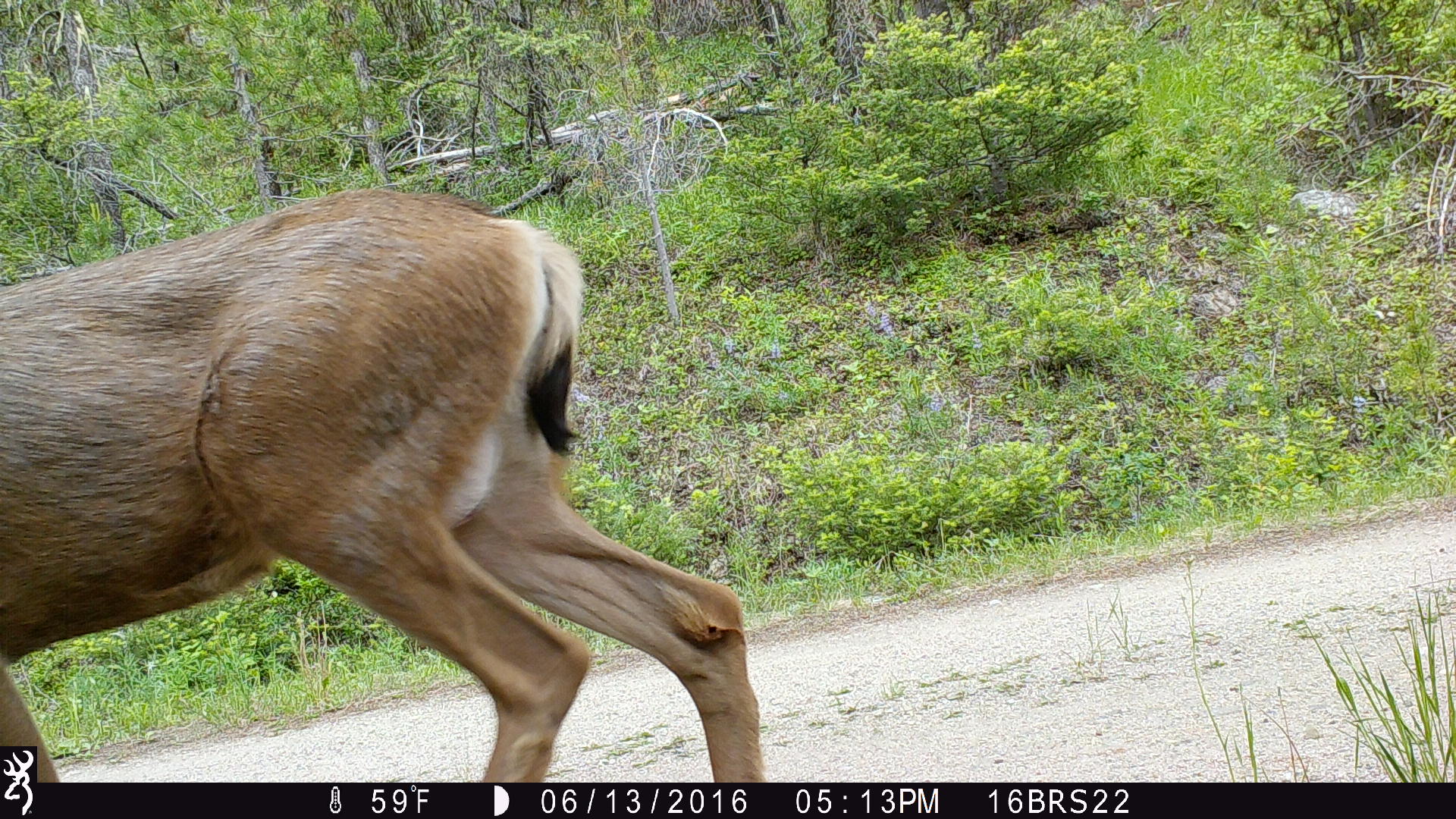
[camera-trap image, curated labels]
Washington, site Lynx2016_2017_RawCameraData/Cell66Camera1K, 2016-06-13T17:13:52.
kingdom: Animalia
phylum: Chordata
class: Mammalia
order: Artiodactyla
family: Cervidae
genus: Odocoileus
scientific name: Odocoileus hemionus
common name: mule deer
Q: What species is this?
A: Odocoileus hemionus (mule deer).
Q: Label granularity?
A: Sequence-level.